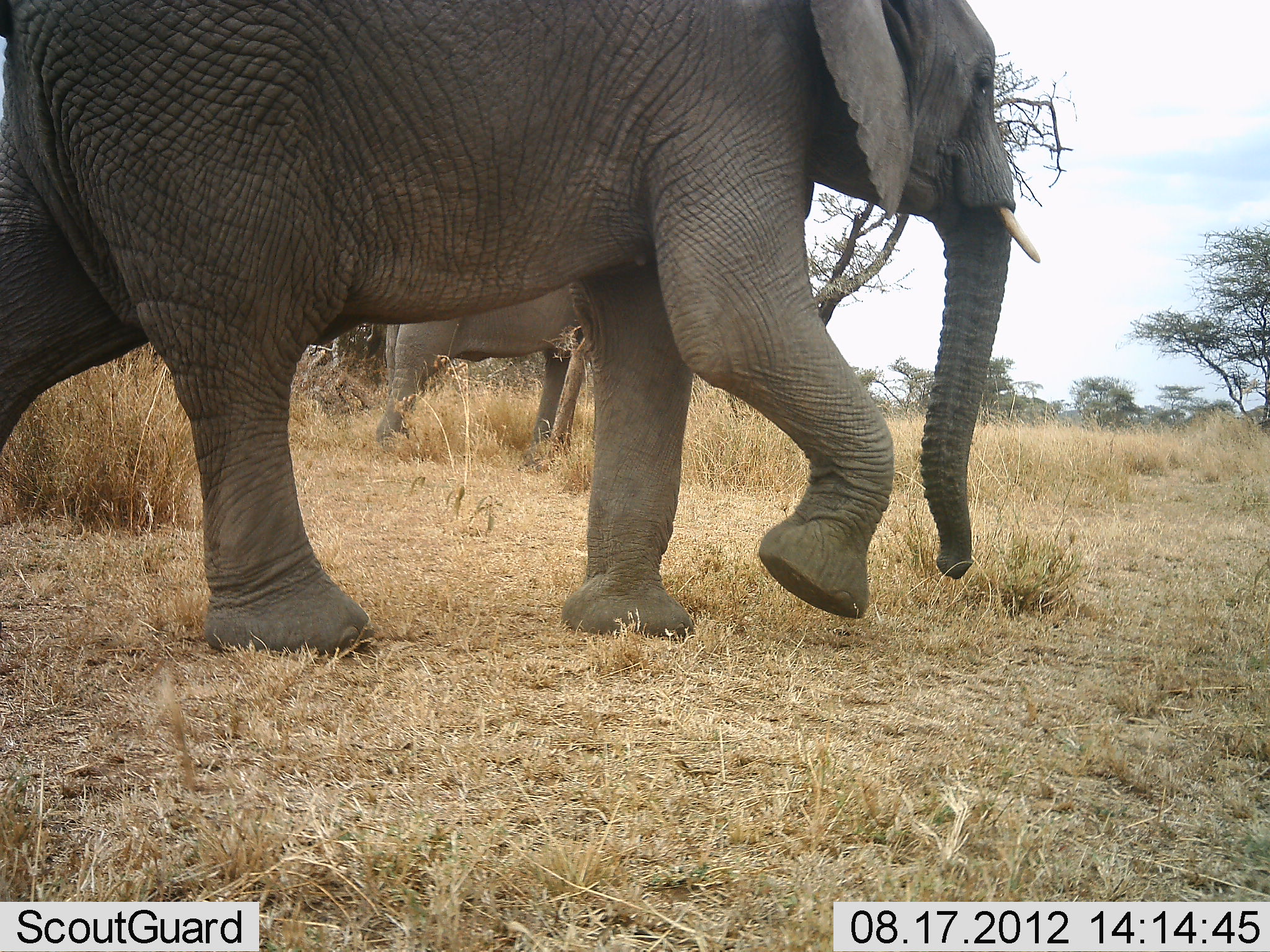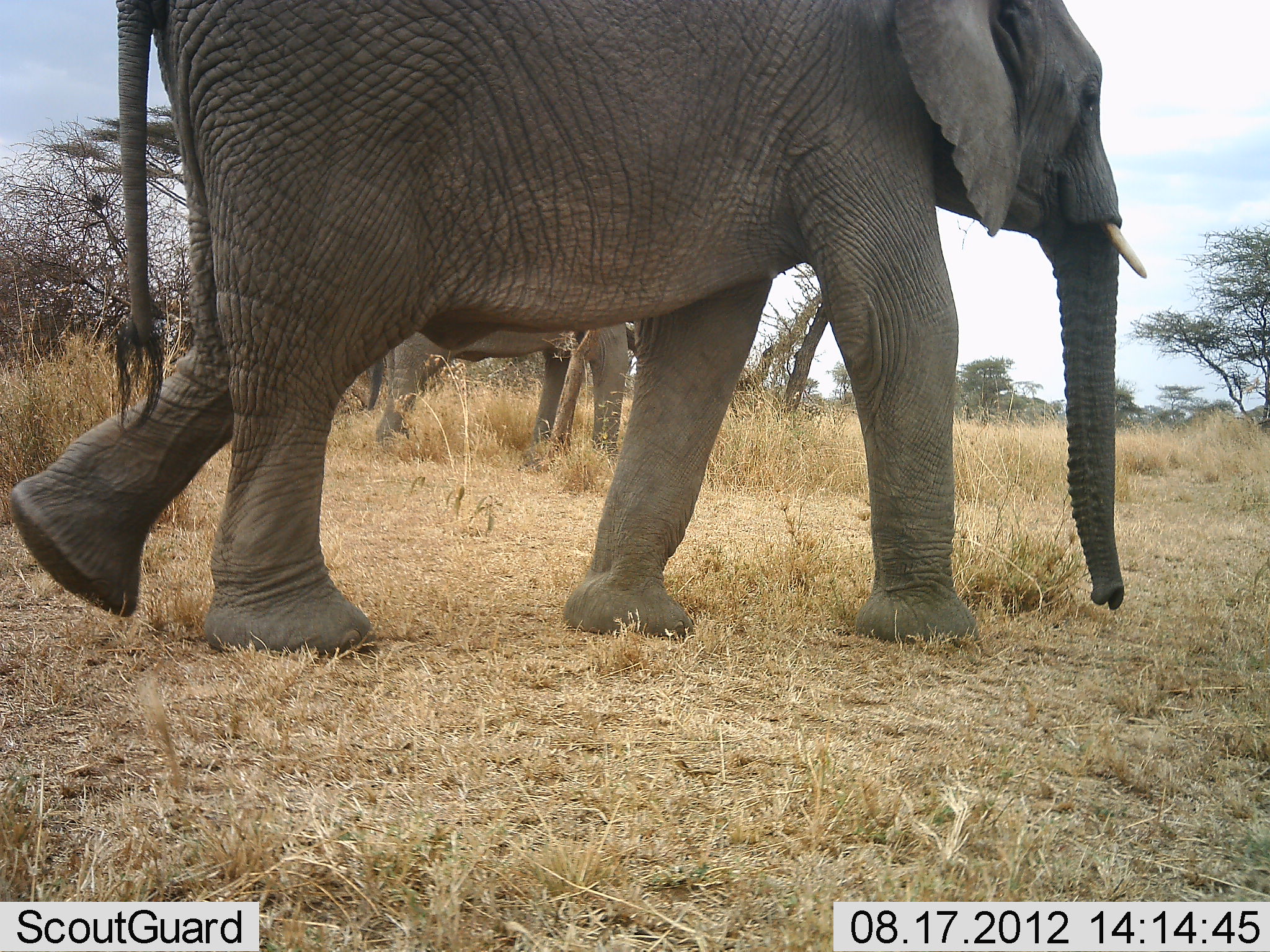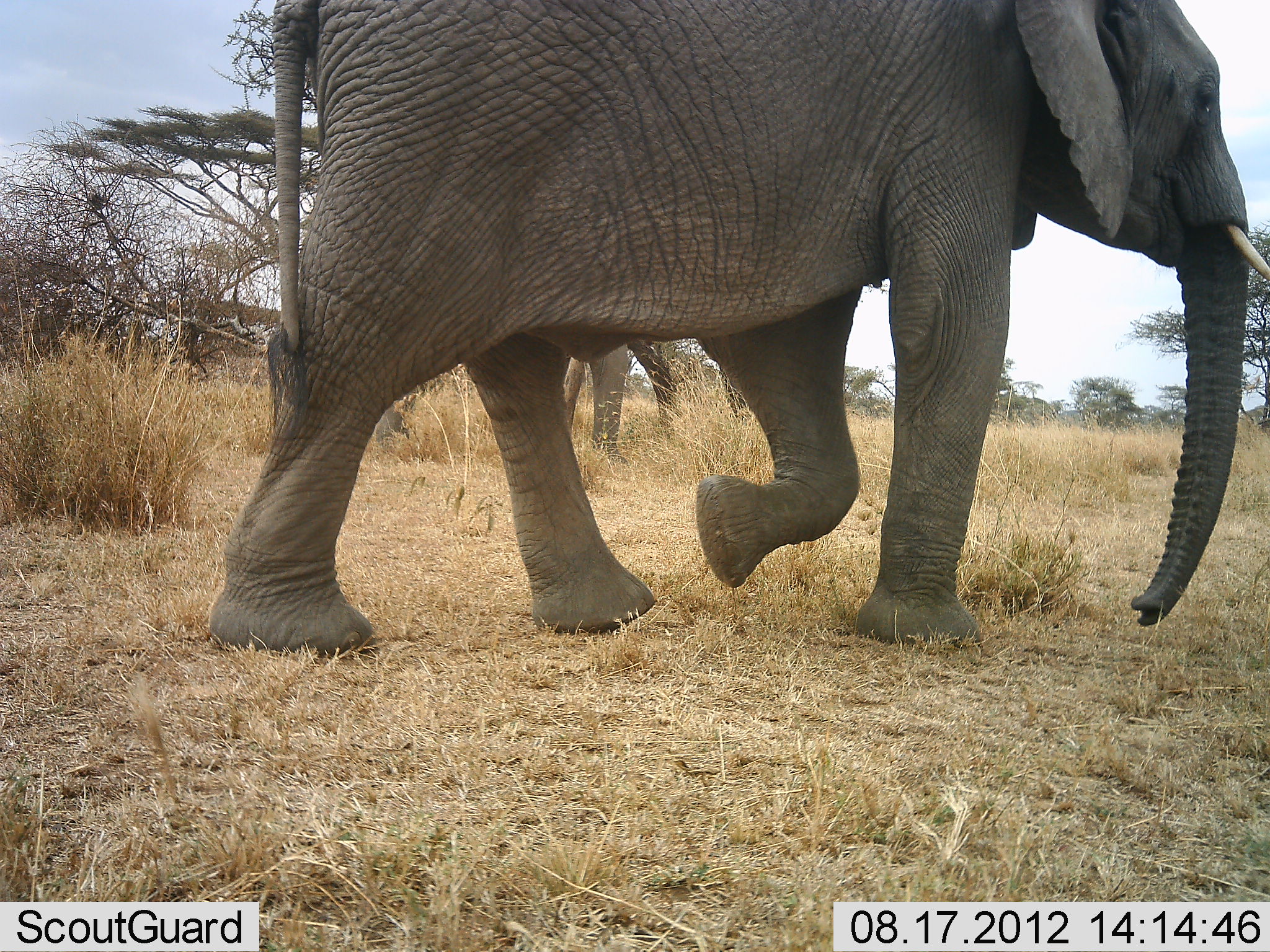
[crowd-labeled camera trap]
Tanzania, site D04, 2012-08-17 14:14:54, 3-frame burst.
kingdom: Animalia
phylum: Chordata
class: Mammalia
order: Proboscidea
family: Elephantidae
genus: Loxodonta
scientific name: Loxodonta africana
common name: african bush elephant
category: elephant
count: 2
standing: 70%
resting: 0%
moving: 100%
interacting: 0%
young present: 0%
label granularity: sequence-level